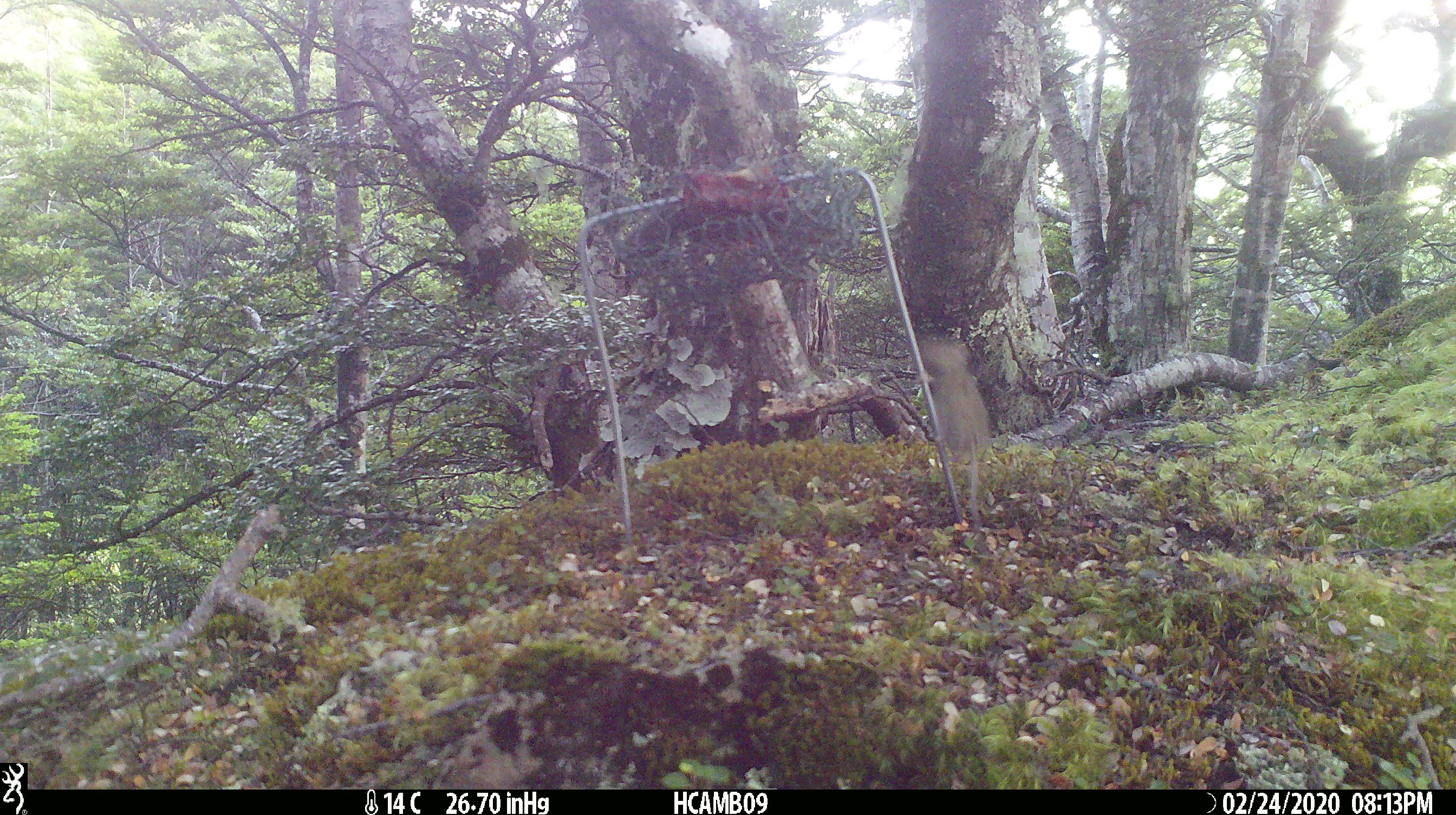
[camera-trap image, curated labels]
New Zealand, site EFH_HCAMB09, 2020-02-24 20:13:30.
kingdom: Animalia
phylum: Chordata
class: Mammalia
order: Rodentia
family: Muridae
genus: Mus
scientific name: Mus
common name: mouse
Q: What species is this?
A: Mouse (Mus).